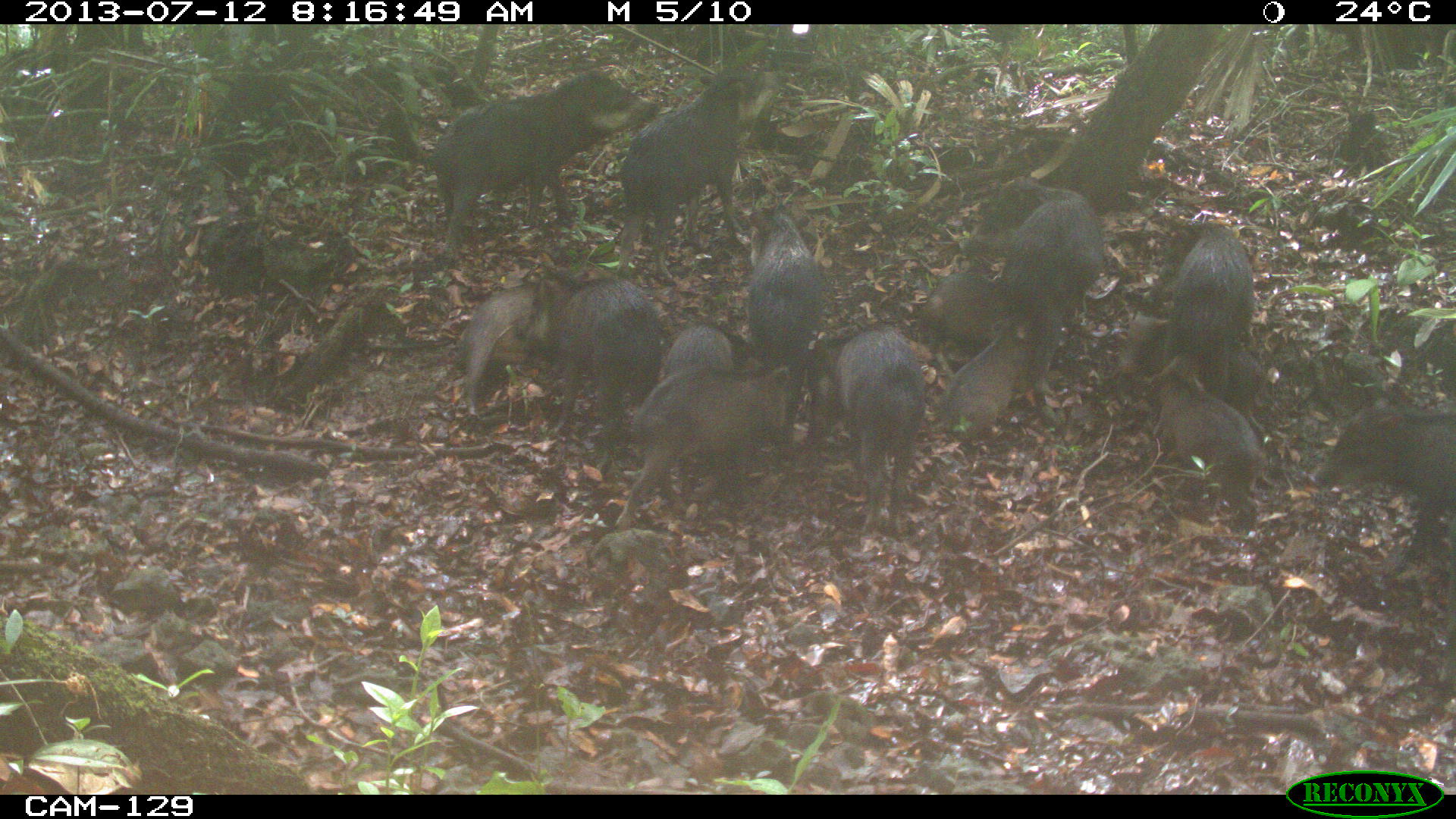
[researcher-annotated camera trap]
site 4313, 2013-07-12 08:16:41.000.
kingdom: Animalia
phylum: Chordata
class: Mammalia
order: Artiodactyla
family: Tayassuidae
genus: Tayassu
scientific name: Tayassu pecari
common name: white-lipped peccary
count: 20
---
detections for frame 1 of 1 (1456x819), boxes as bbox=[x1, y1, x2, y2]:
tayassu pecari: bbox=[423, 66, 668, 265]; bbox=[612, 64, 796, 281]; bbox=[613, 362, 796, 529]; bbox=[804, 315, 930, 535]; bbox=[1306, 393, 1456, 572]; bbox=[991, 173, 1106, 398]; bbox=[518, 266, 663, 437]; bbox=[452, 262, 604, 421]; bbox=[1143, 349, 1270, 530]; bbox=[1113, 295, 1269, 429]; bbox=[1168, 212, 1257, 401]; bbox=[744, 195, 825, 388]; bbox=[931, 300, 1039, 443]; bbox=[658, 315, 759, 380]; bbox=[915, 271, 1010, 338]